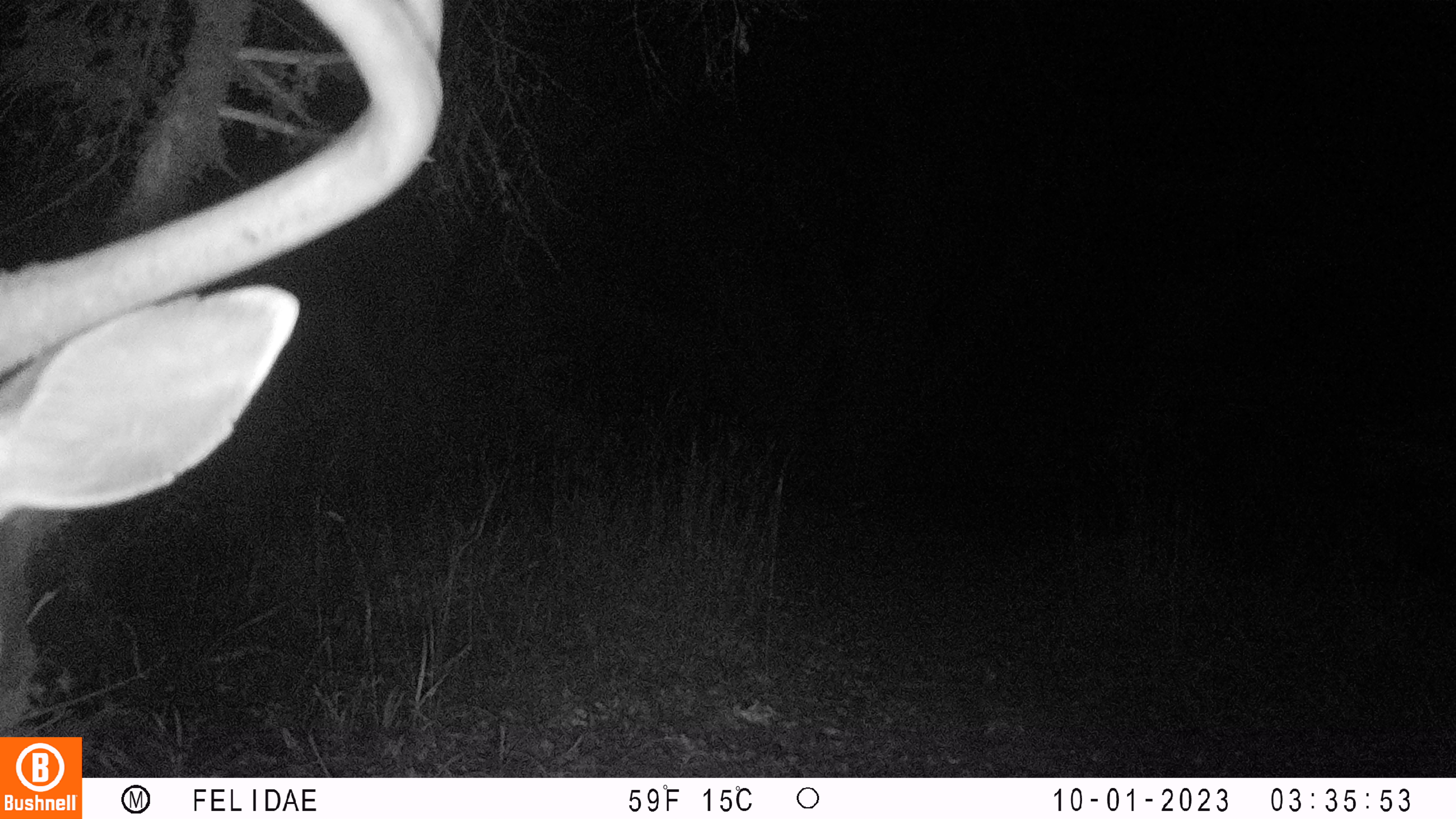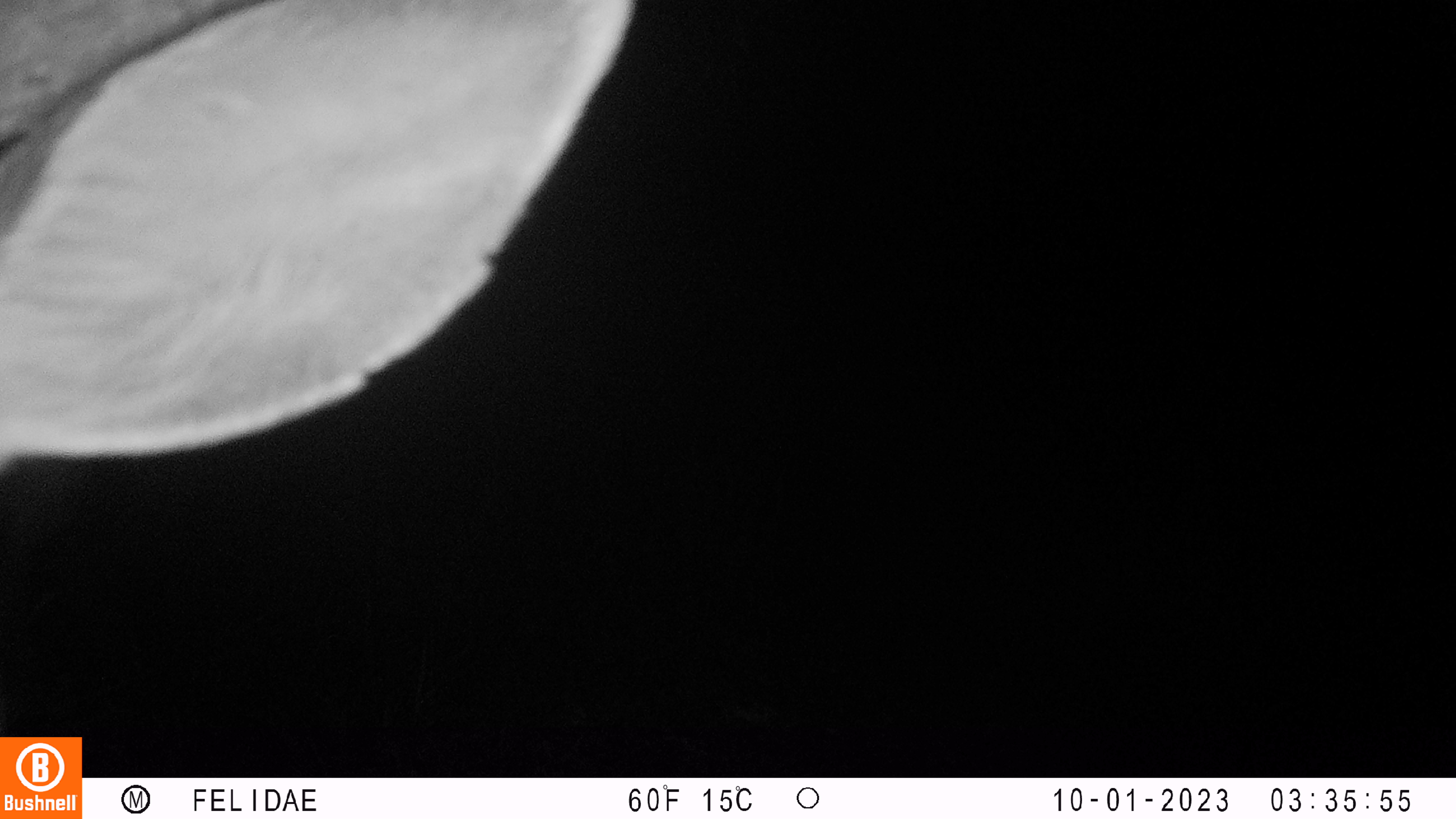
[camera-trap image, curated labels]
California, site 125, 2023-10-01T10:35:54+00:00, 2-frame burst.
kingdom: Animalia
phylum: Chordata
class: Mammalia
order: Artiodactyla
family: Cervidae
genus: Odocoileus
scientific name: Odocoileus hemionus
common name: mule deer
Mule deer (Odocoileus hemionus).